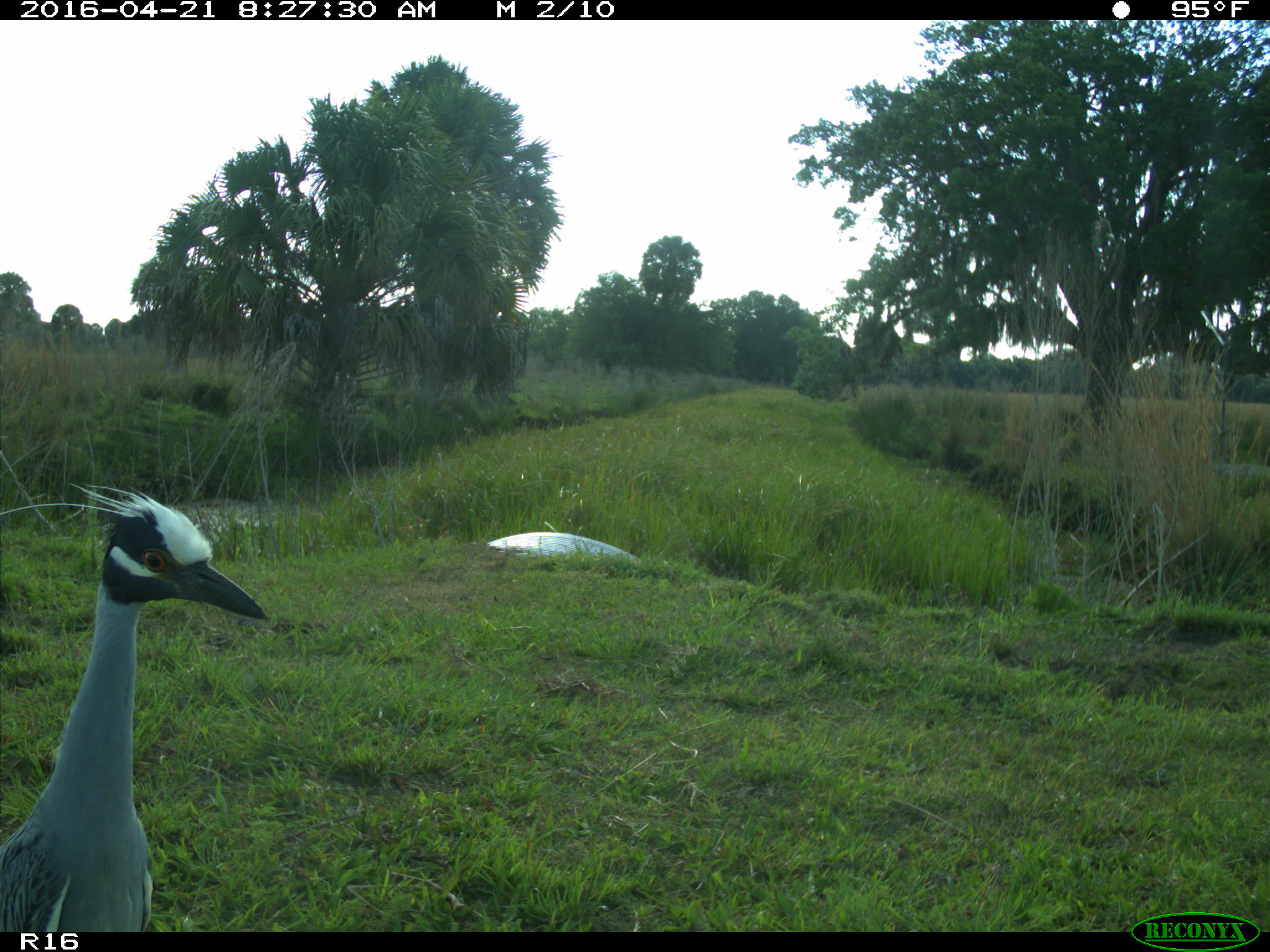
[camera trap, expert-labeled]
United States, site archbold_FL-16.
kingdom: Animalia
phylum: Chordata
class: Aves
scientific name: Aves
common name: birds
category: unidentified bird